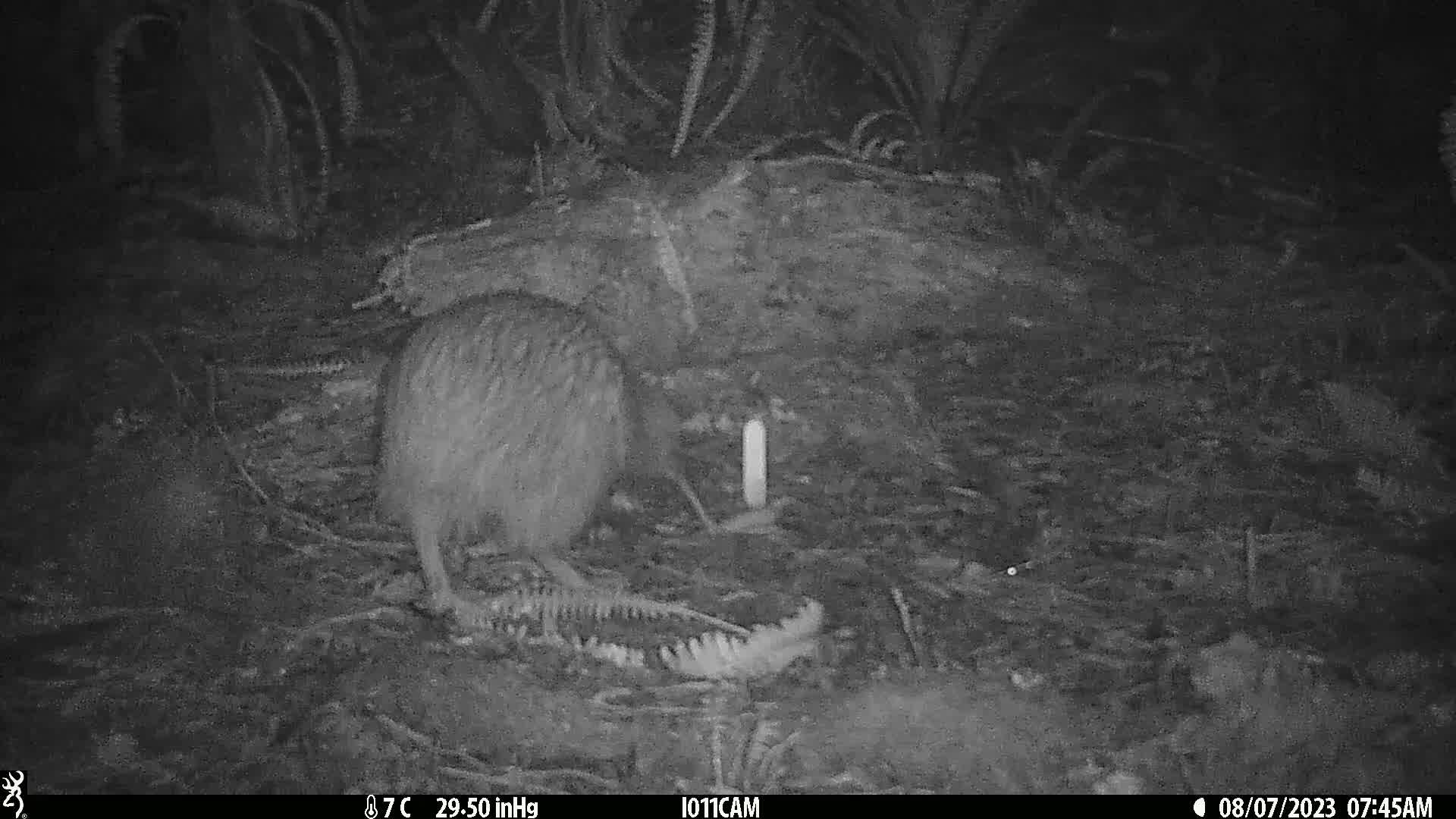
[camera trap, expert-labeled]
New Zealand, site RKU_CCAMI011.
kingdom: Animalia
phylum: Chordata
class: Aves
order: Apterygiformes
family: Apterygidae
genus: Apteryx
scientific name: Apteryx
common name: kiwi